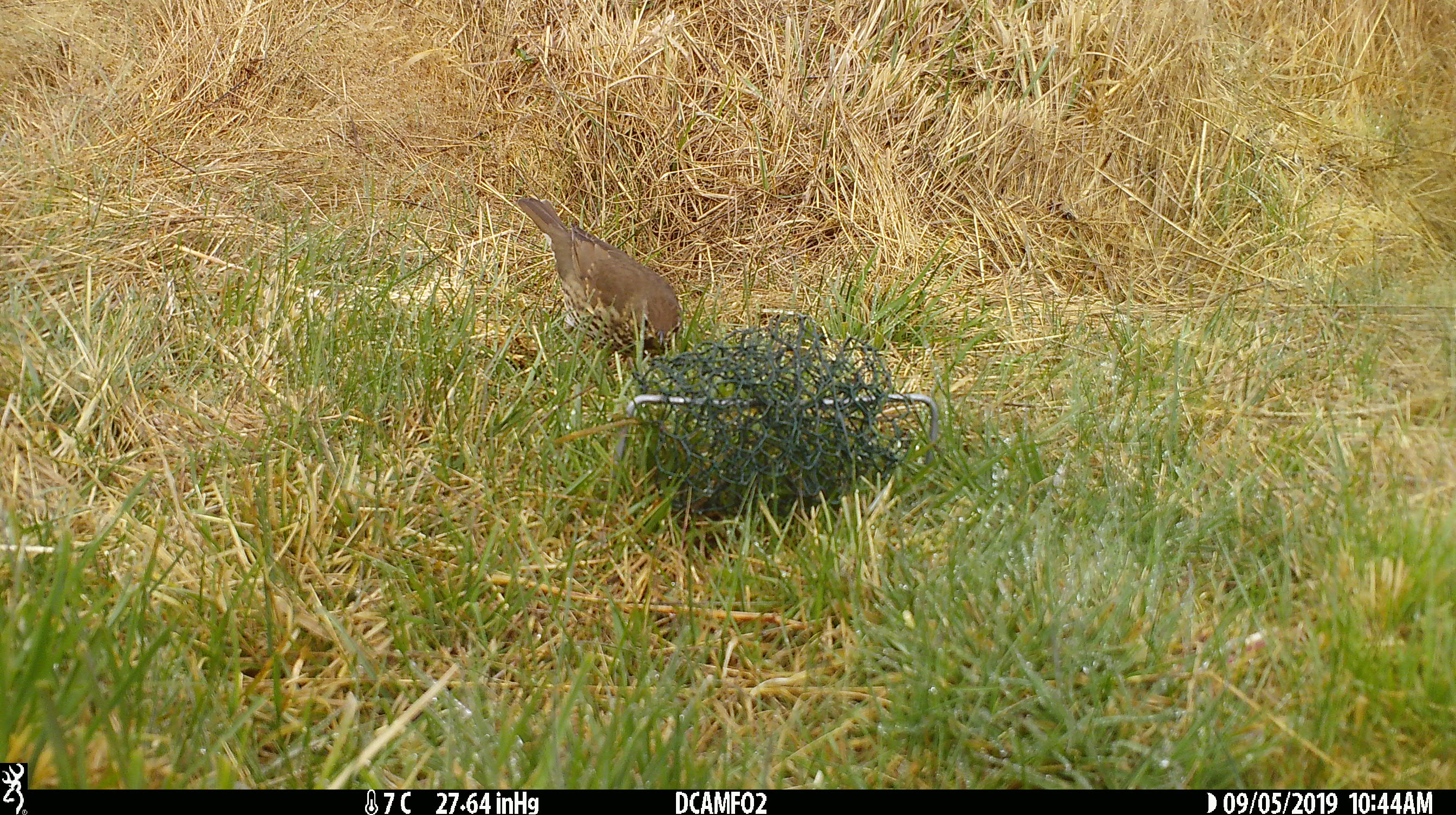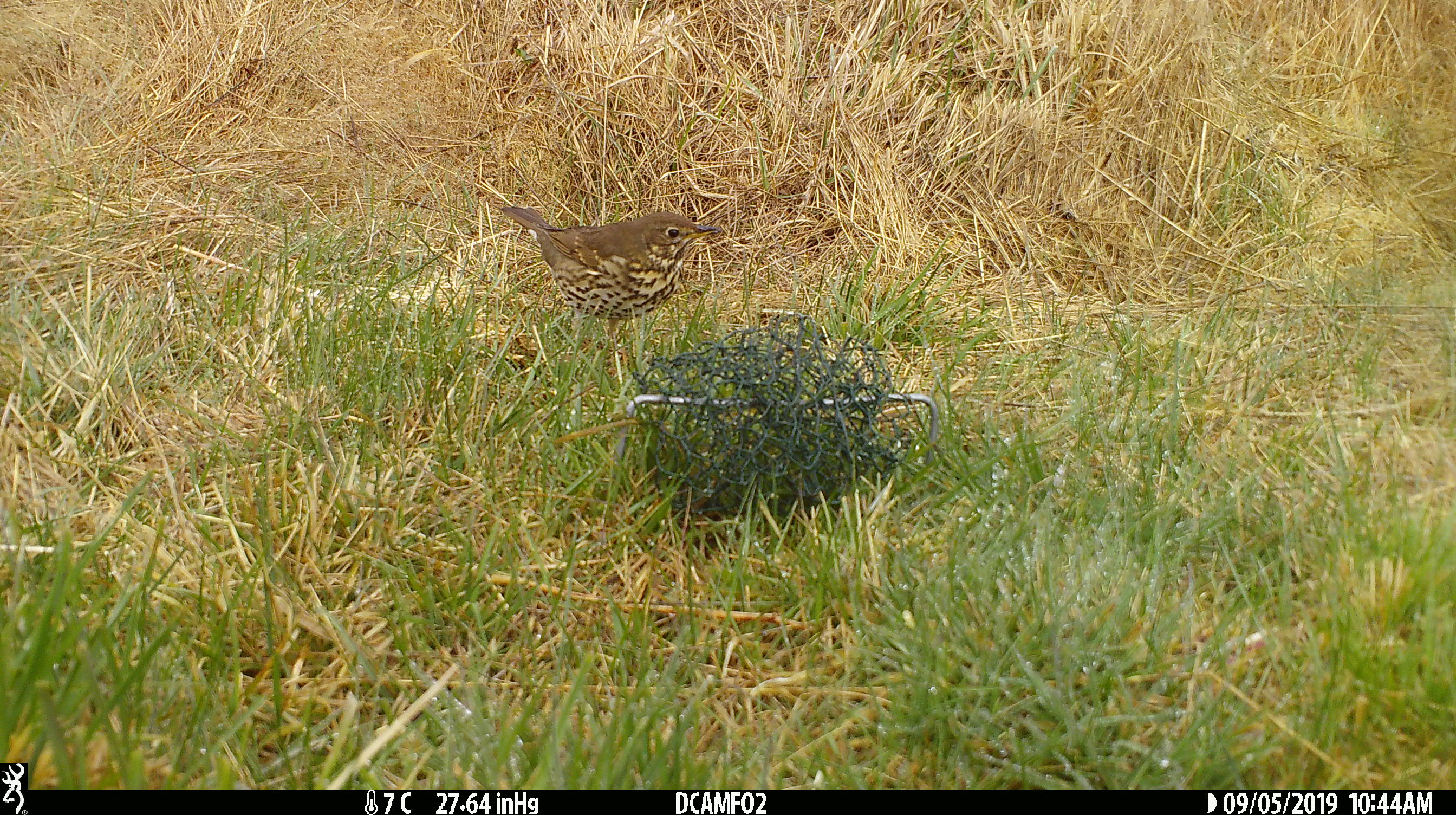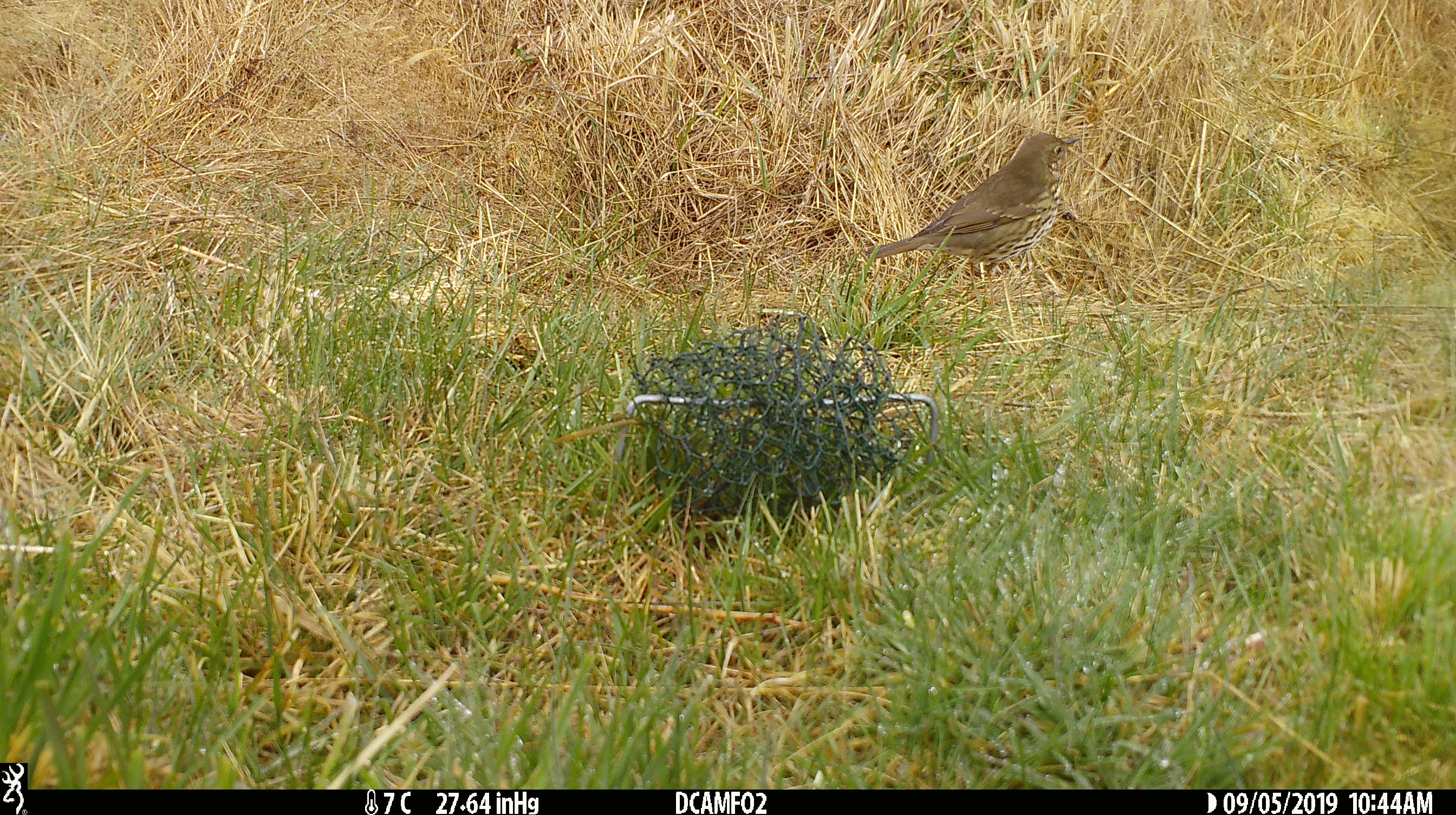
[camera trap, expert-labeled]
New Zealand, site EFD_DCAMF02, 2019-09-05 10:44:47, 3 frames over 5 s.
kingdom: Animalia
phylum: Chordata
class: Aves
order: Passeriformes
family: Turdidae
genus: Turdus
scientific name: Turdus philomelos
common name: song thrush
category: thrush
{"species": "thrush (song thrush) (Turdus philomelos)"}